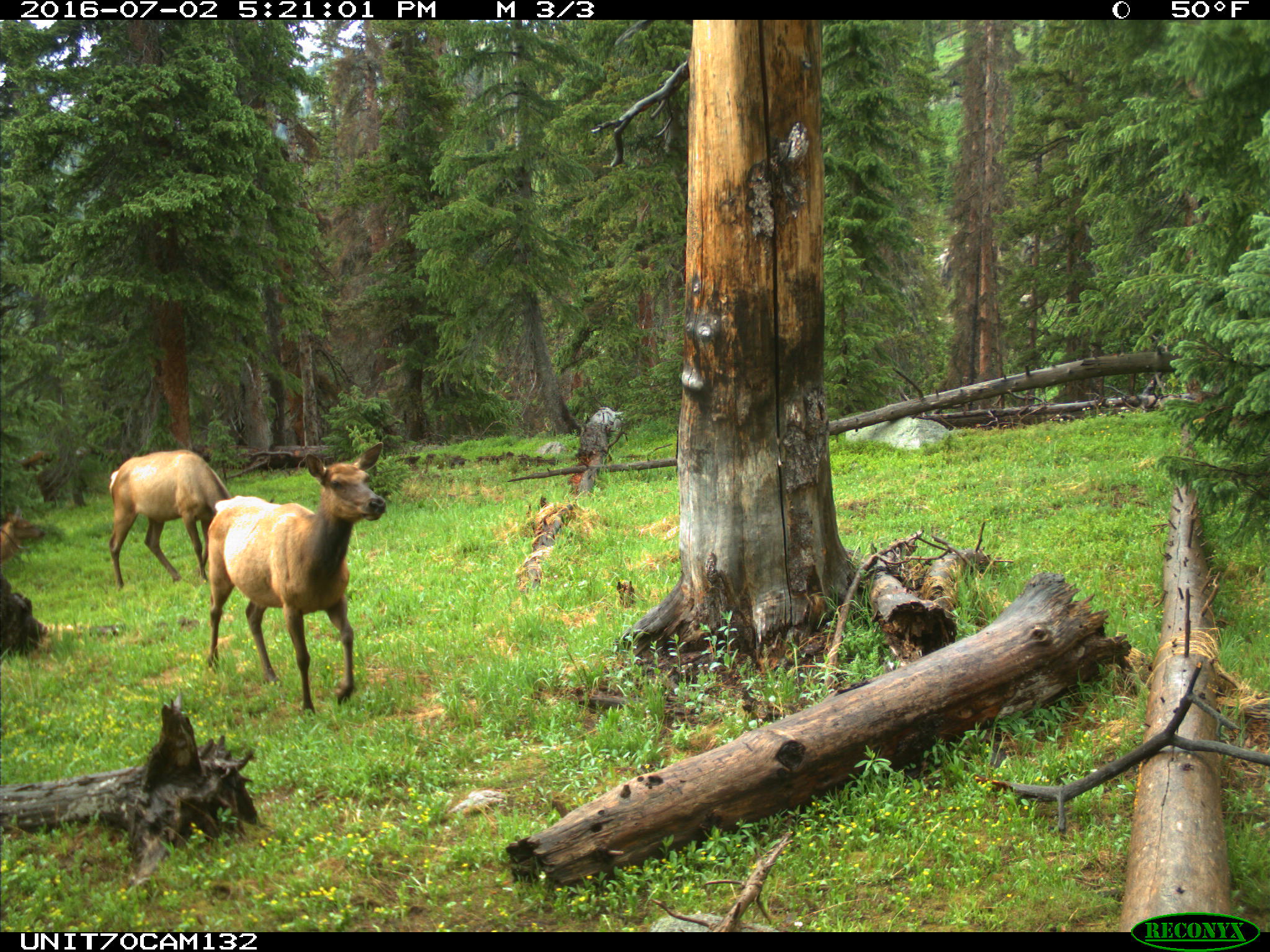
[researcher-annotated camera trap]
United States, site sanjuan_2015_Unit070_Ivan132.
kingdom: Animalia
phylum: Chordata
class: Mammalia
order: Artiodactyla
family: Cervidae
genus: Cervus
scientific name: Cervus elaphus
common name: red deer